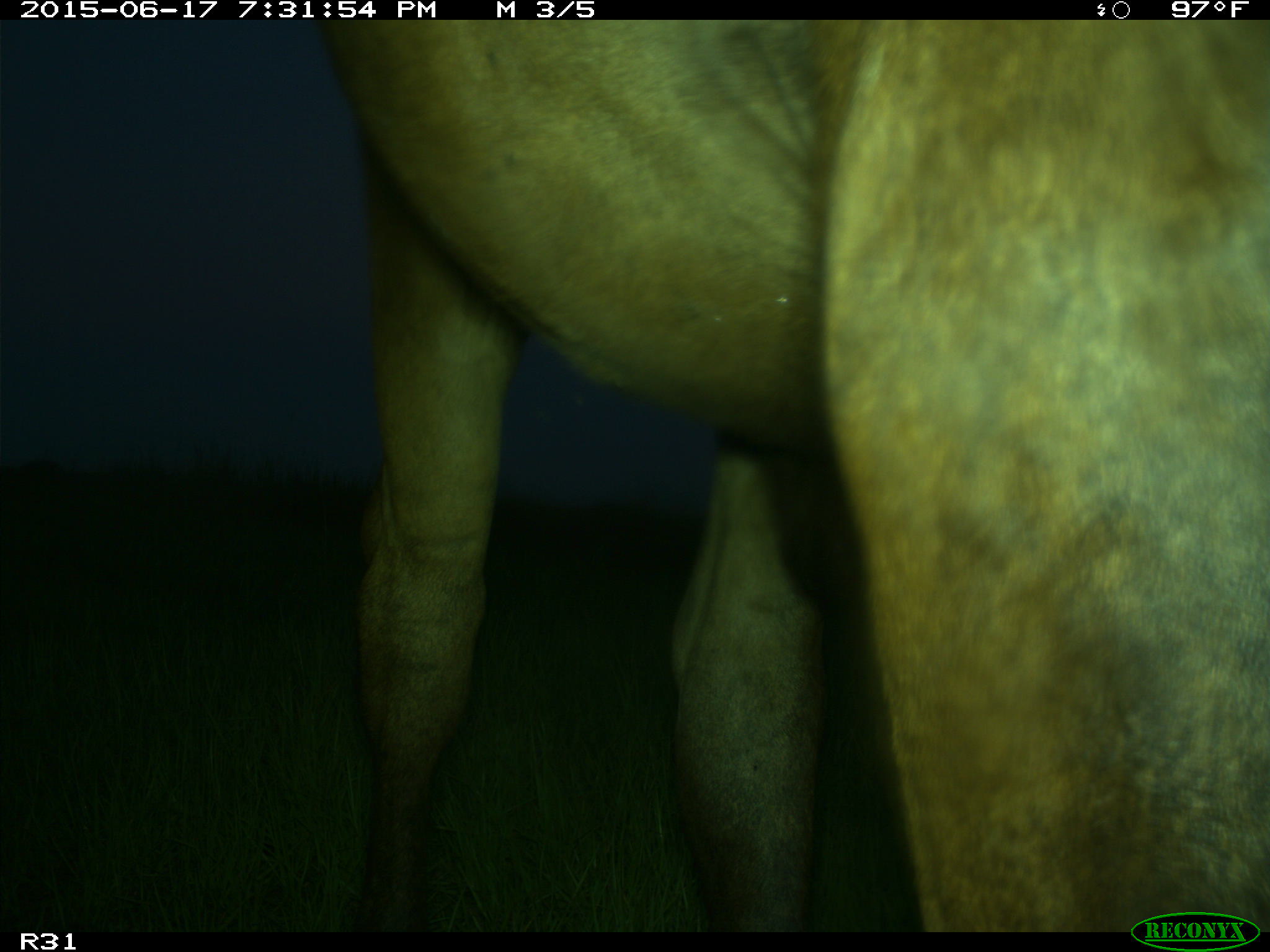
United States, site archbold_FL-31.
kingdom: Animalia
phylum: Chordata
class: Mammalia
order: Artiodactyla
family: Bovidae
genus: Bos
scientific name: Bos taurus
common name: domestic cow